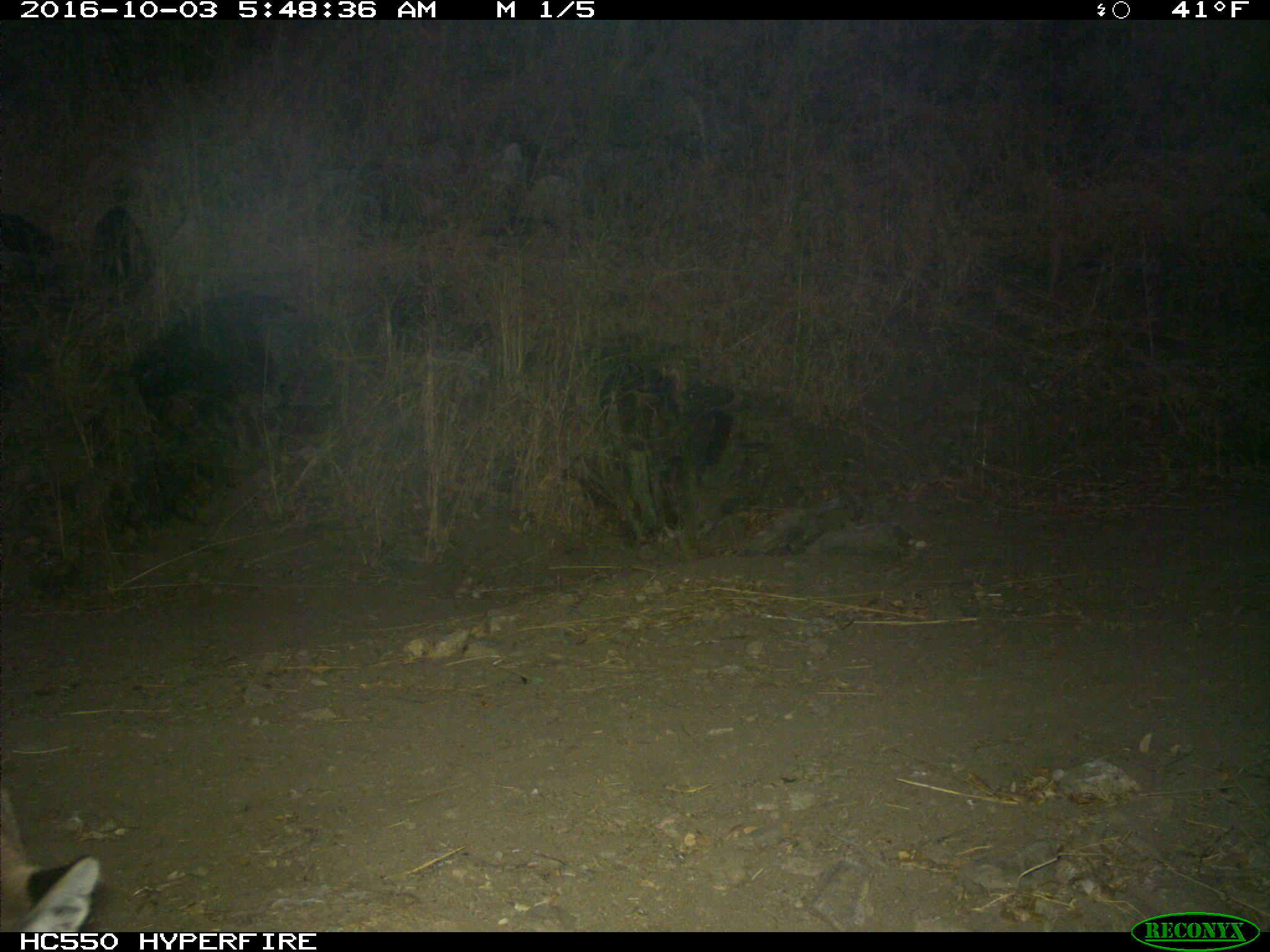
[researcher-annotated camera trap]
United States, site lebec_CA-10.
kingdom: Animalia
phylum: Chordata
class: Mammalia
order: Carnivora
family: Felidae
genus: Puma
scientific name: Puma concolor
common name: mountain lion